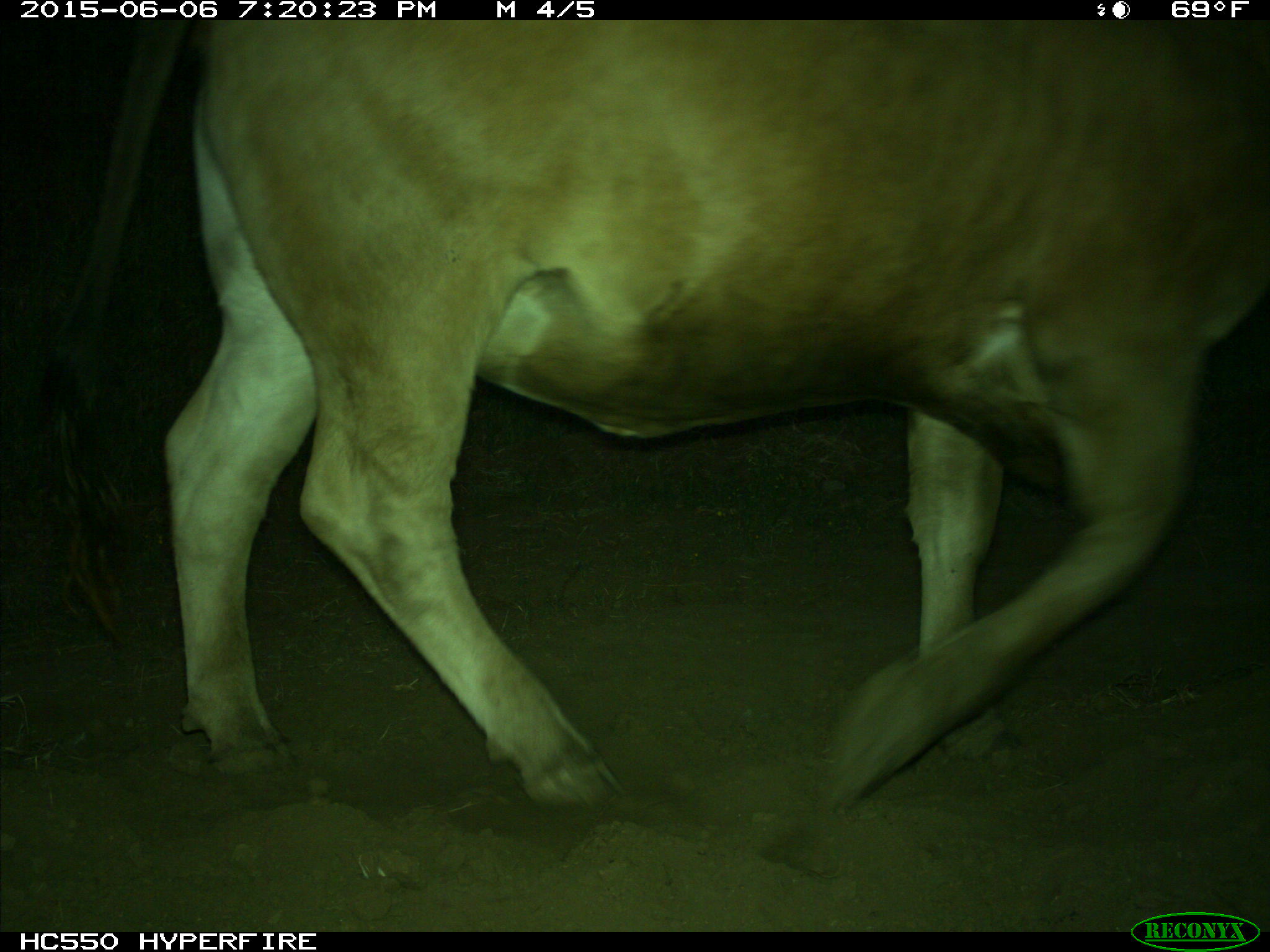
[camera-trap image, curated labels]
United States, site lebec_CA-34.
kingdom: Animalia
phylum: Chordata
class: Mammalia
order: Artiodactyla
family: Bovidae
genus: Bos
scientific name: Bos taurus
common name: domestic cow